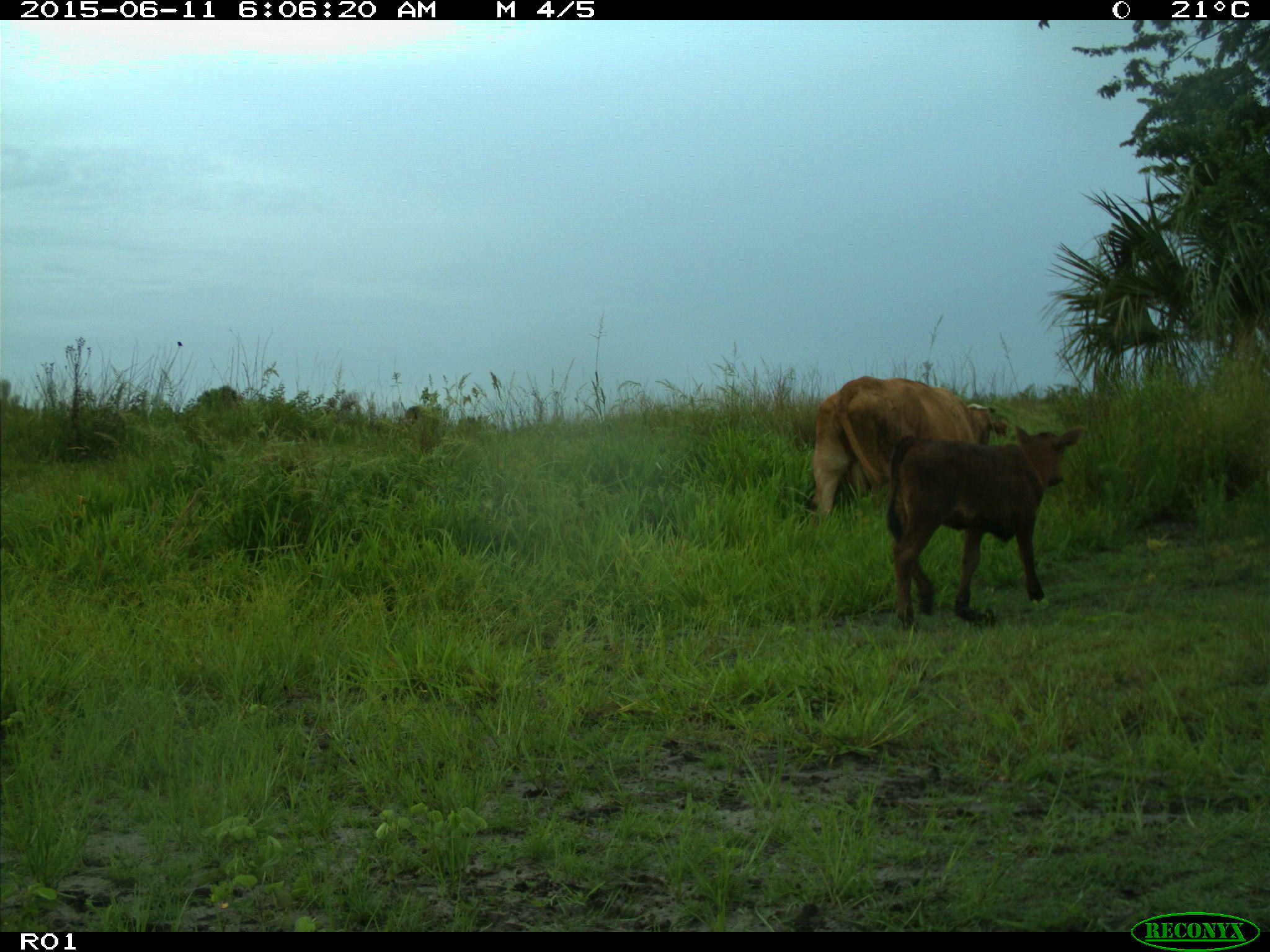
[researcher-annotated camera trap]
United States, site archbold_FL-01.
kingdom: Animalia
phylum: Chordata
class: Mammalia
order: Artiodactyla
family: Bovidae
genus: Bos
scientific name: Bos taurus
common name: domestic cow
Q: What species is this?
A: Bos taurus (domestic cow).